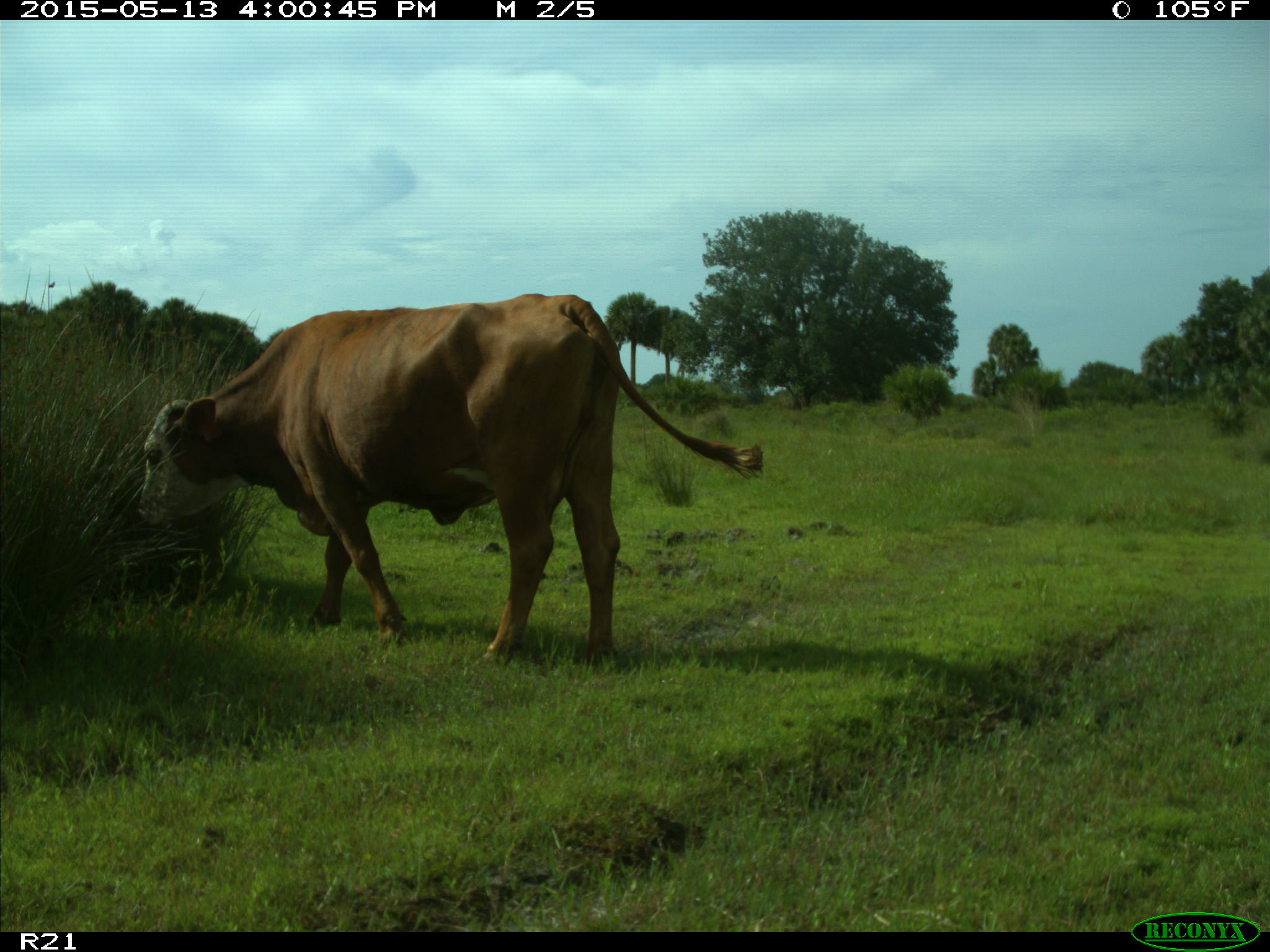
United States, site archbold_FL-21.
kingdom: Animalia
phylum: Chordata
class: Mammalia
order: Artiodactyla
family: Bovidae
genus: Bos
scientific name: Bos taurus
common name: domestic cow